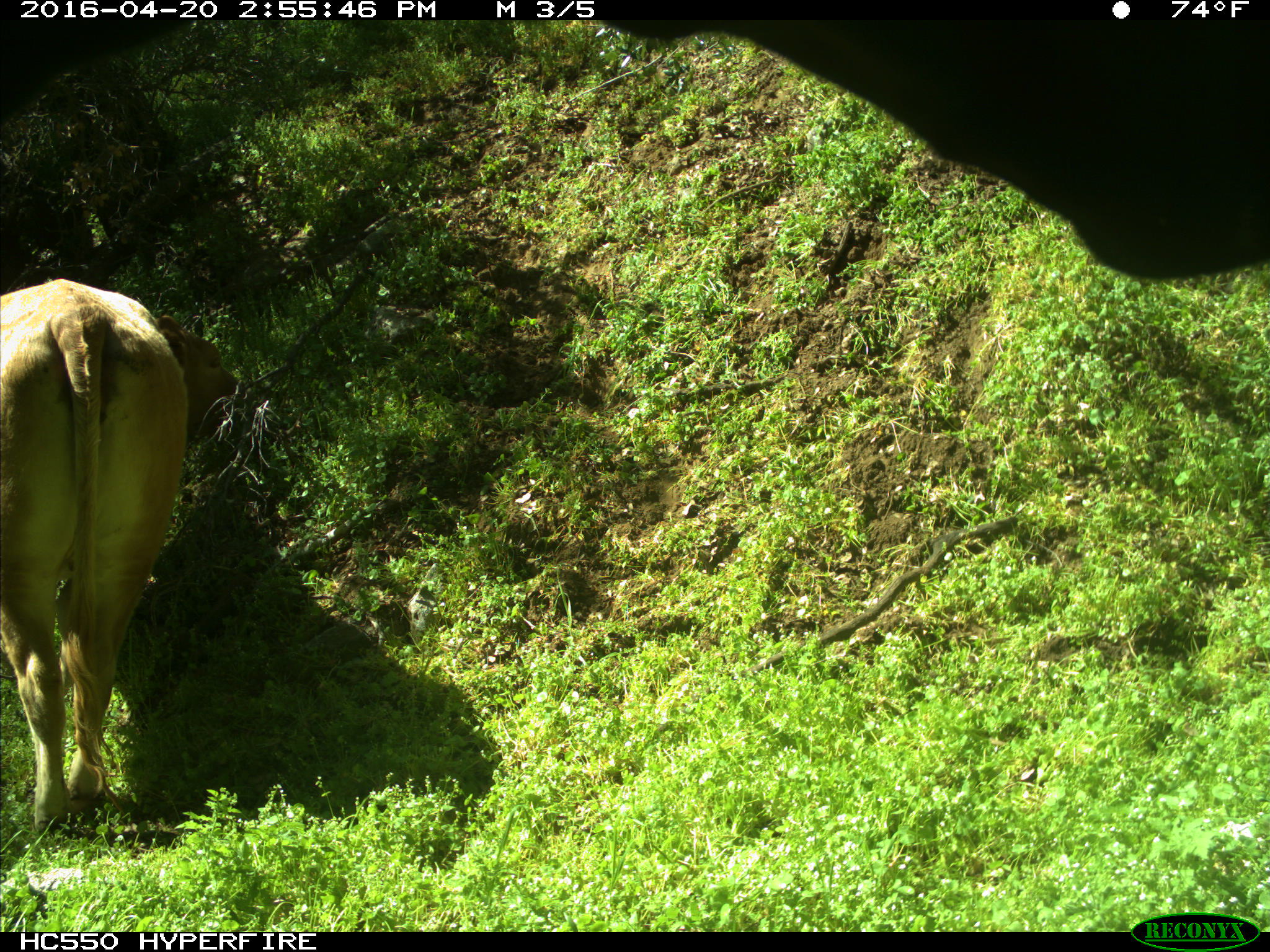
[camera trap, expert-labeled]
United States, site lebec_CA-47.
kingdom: Animalia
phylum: Chordata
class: Mammalia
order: Artiodactyla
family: Bovidae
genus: Bos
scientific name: Bos taurus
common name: domestic cow